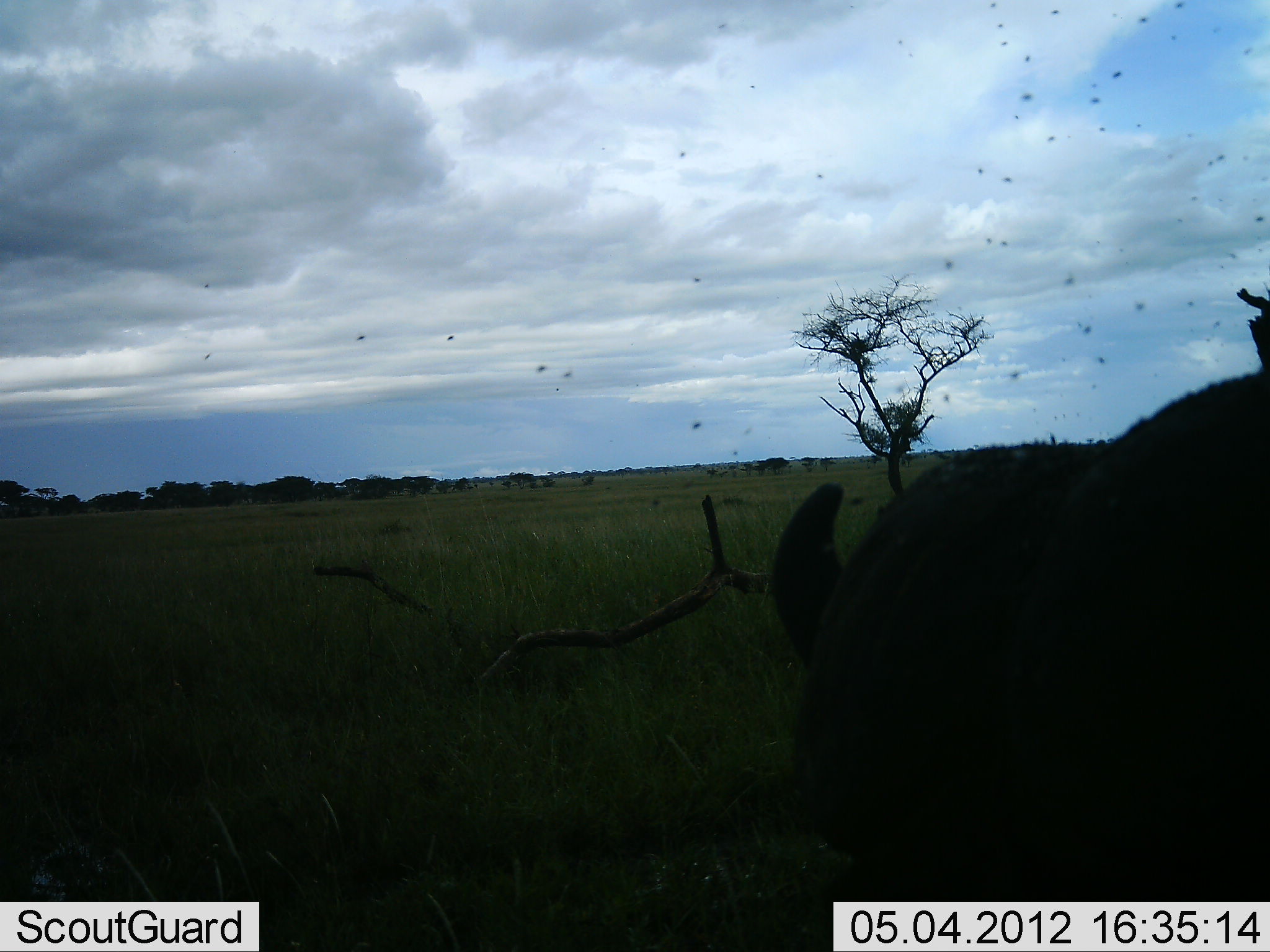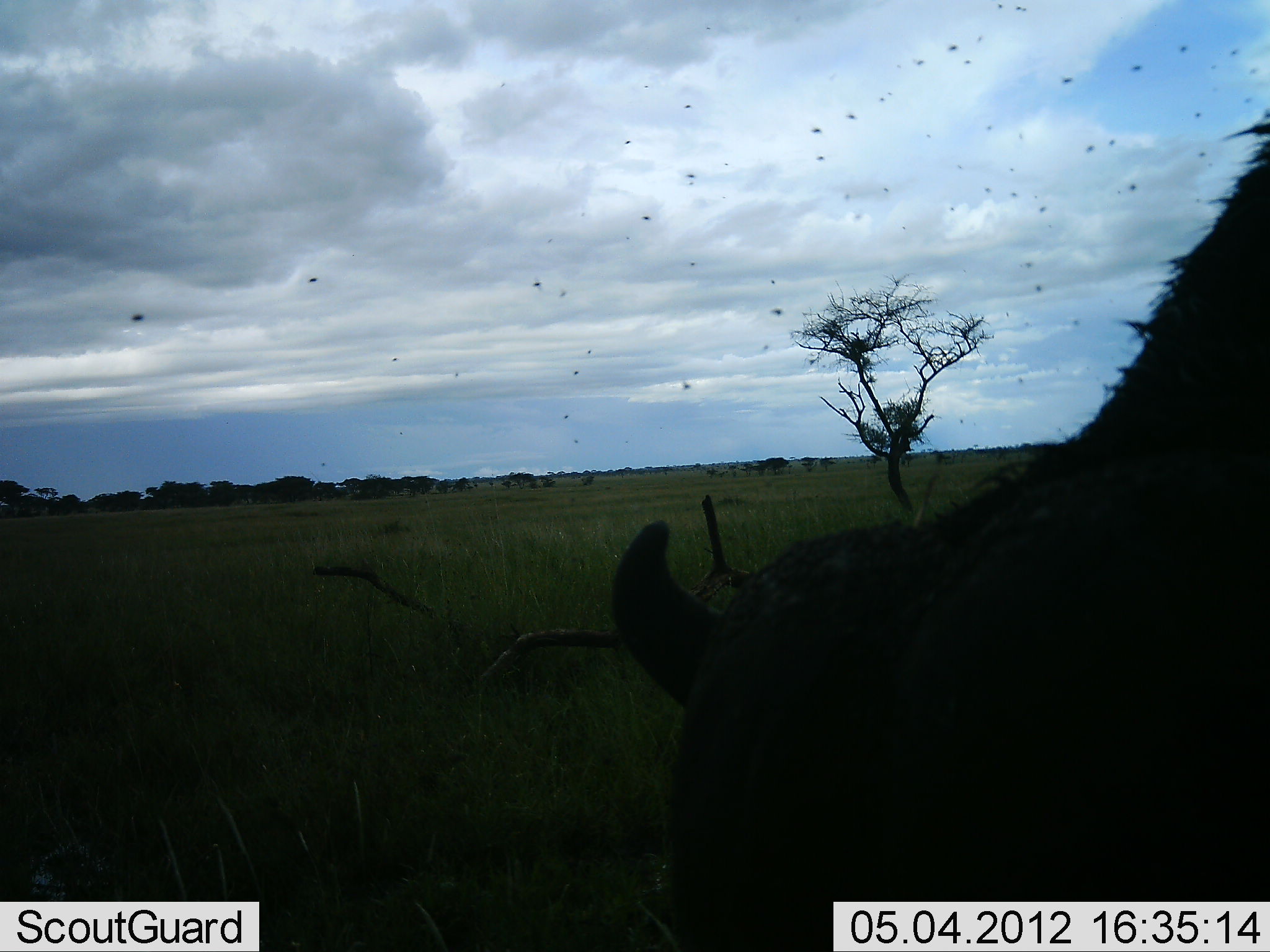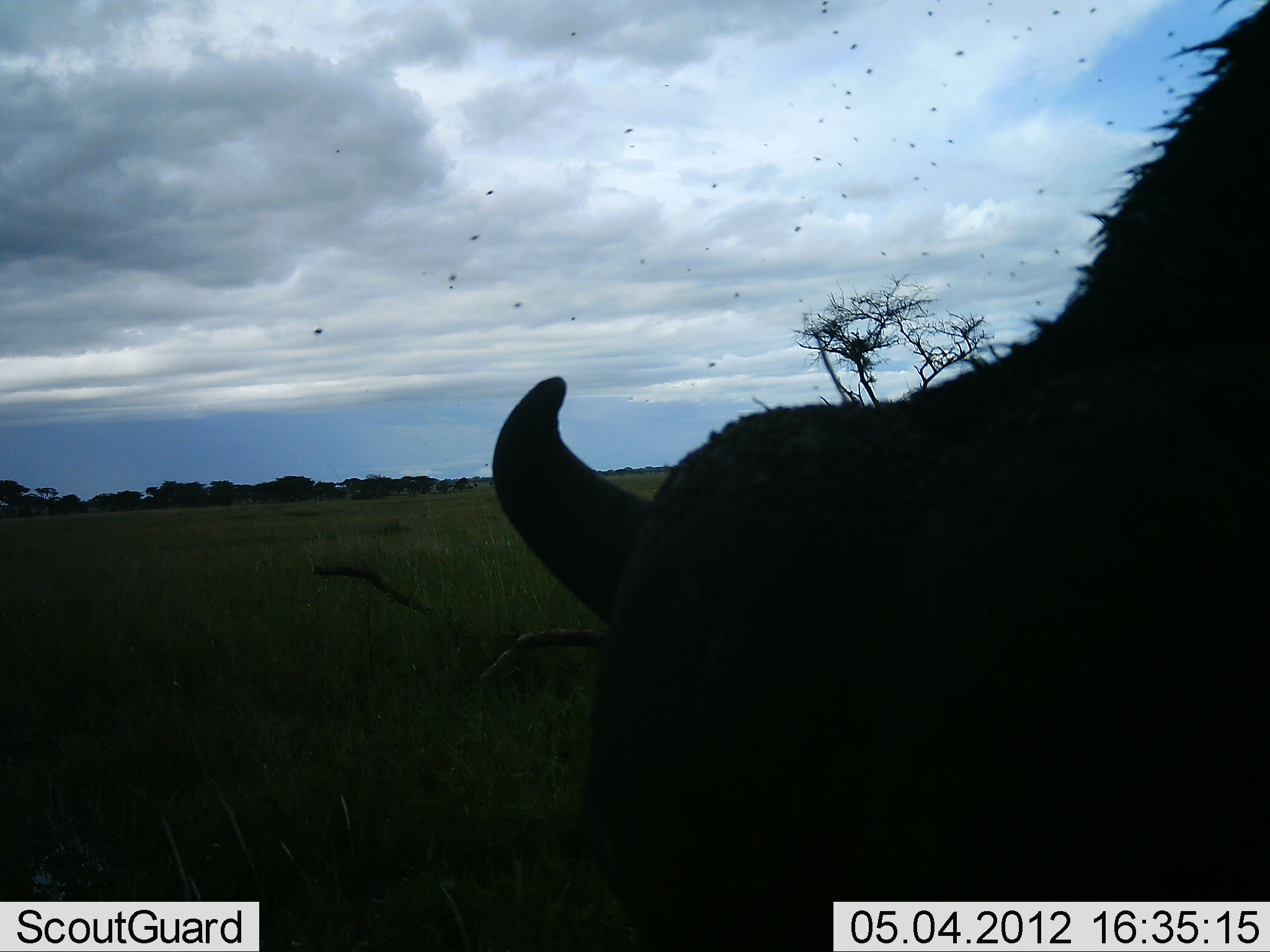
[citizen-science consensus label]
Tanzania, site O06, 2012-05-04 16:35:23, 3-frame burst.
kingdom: Animalia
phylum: Chordata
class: Mammalia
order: Artiodactyla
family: Bovidae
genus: Syncerus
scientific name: Syncerus caffer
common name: cape buffalo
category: buffalo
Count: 1.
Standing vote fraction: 38%.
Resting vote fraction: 8%.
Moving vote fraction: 15%.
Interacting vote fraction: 15%.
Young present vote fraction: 0%.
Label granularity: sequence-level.